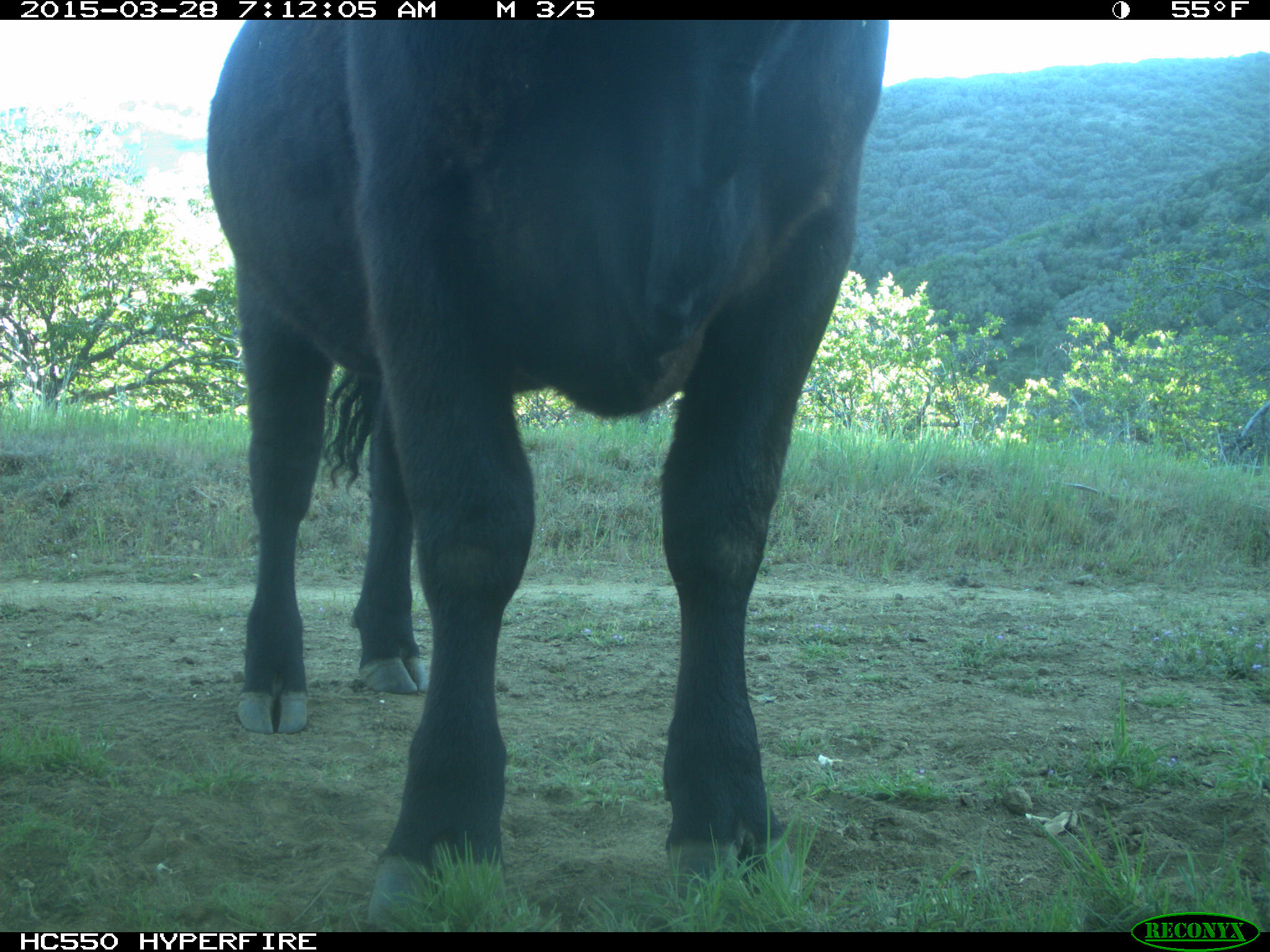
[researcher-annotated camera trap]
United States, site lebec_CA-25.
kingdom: Animalia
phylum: Chordata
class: Mammalia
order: Artiodactyla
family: Bovidae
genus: Bos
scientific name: Bos taurus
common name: domestic cow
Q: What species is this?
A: Bos taurus (domestic cow).